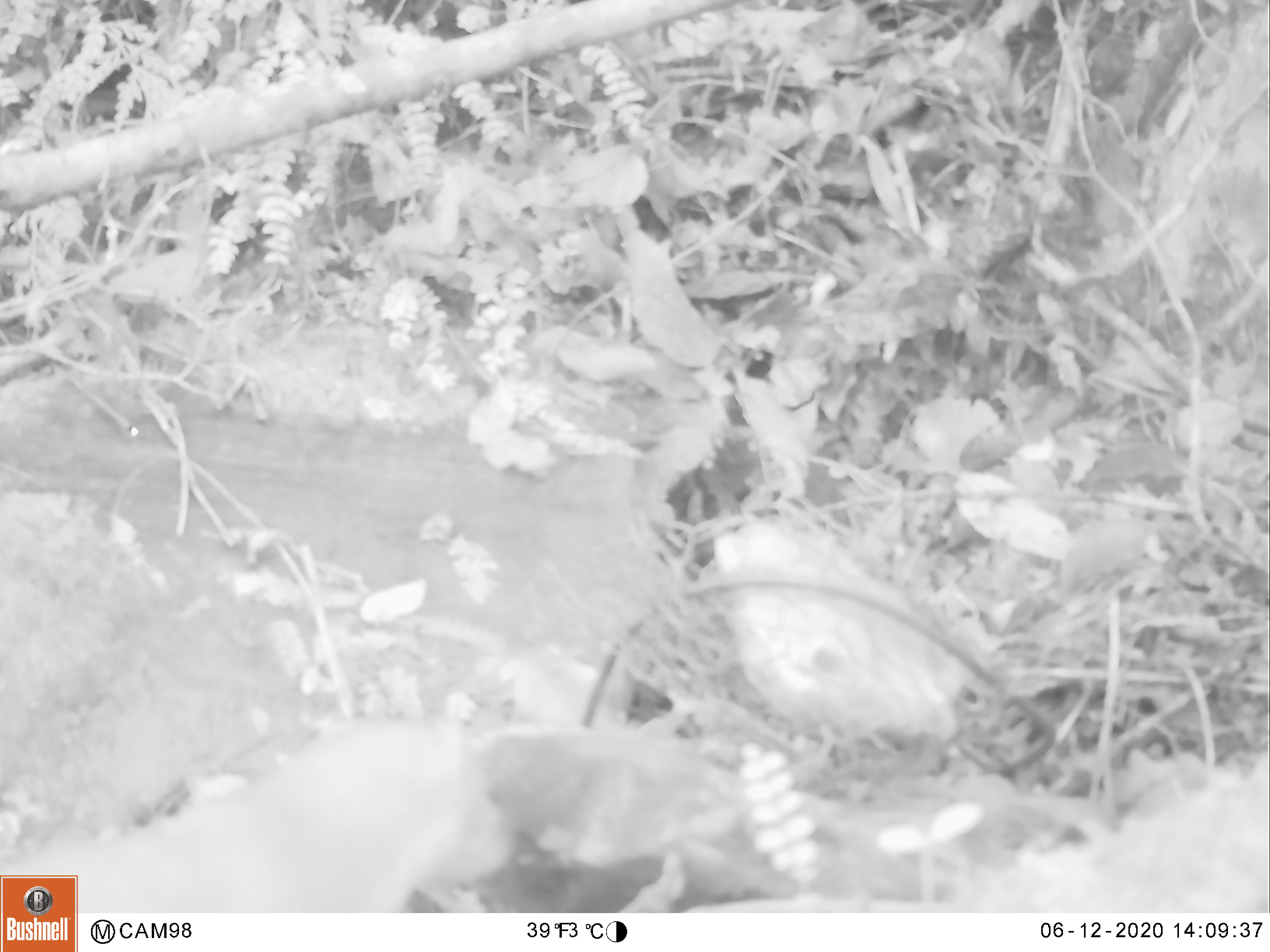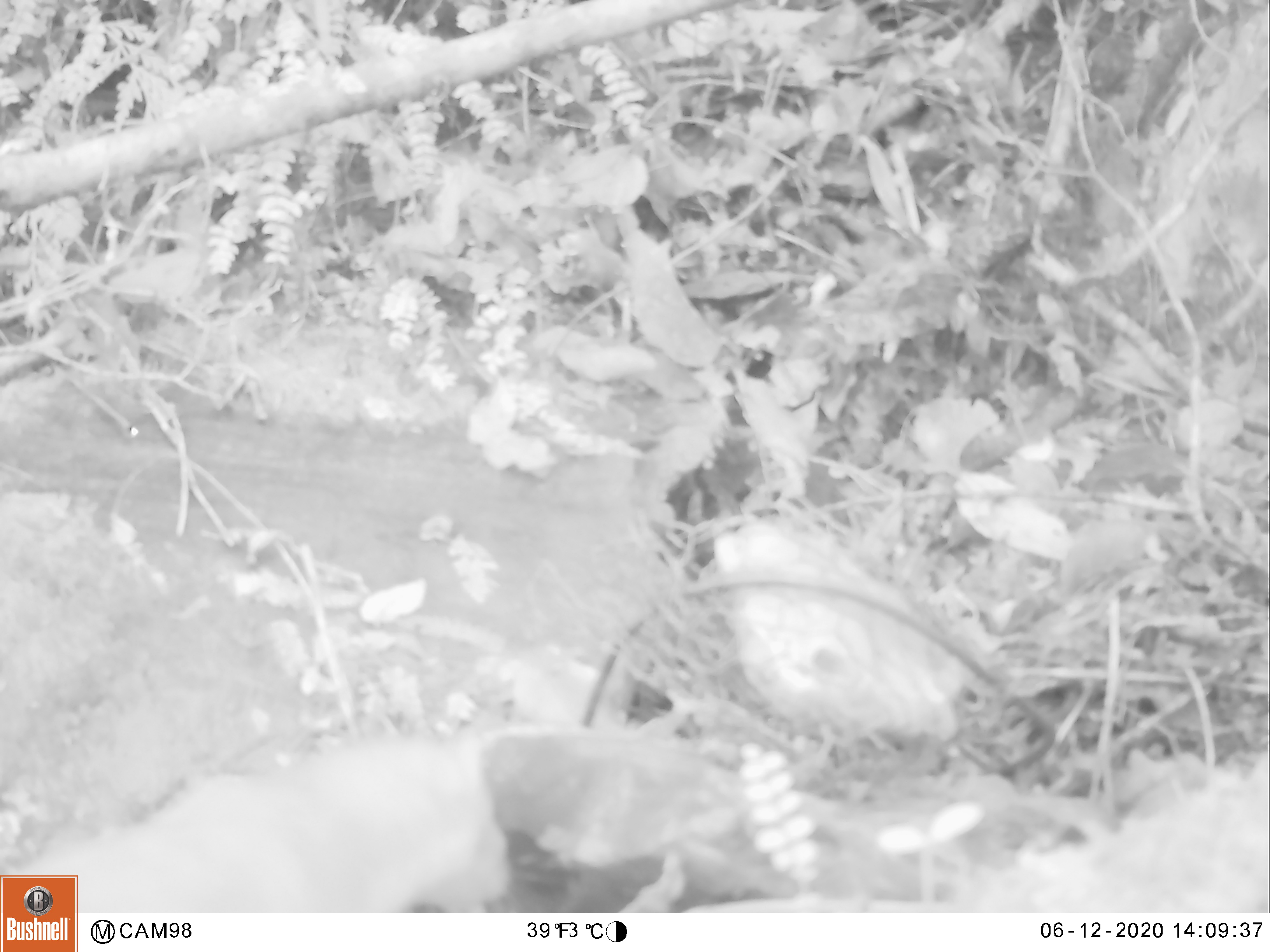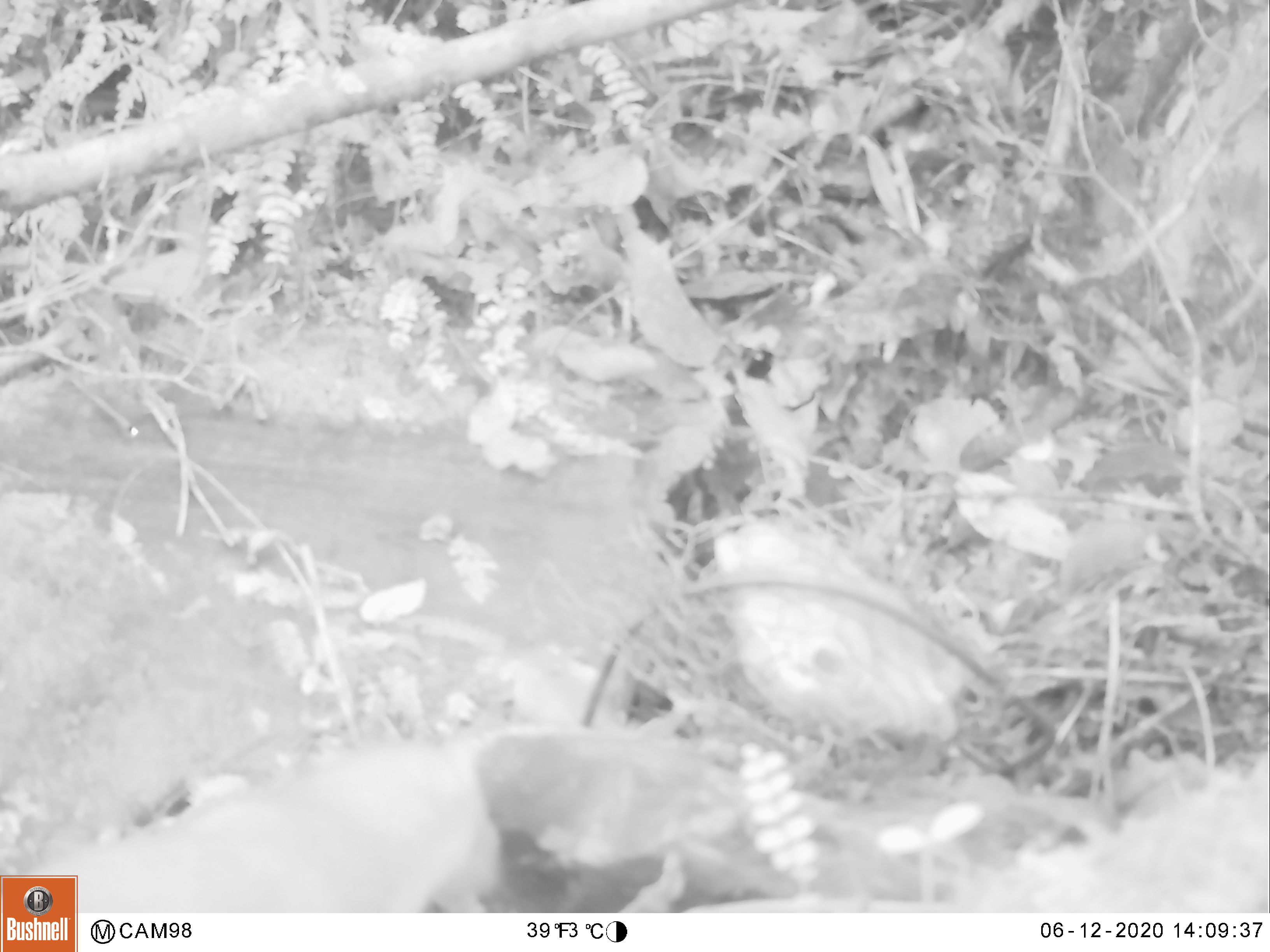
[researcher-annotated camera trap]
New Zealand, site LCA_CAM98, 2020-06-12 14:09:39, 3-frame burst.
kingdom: Animalia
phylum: Chordata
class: Mammalia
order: Carnivora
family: Mustelidae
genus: Mustela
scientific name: Mustela erminea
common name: stoat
Stoat (Mustela erminea).